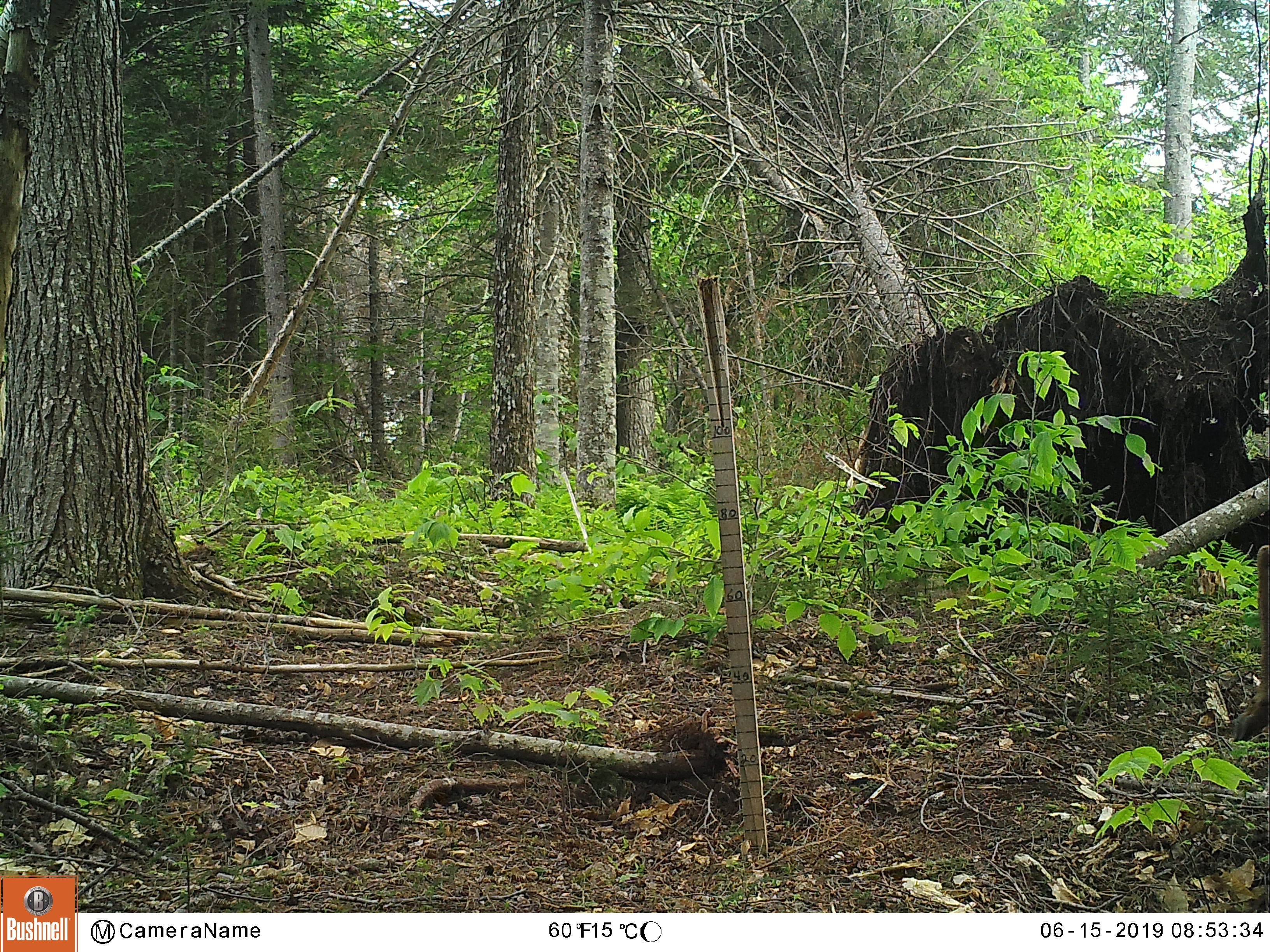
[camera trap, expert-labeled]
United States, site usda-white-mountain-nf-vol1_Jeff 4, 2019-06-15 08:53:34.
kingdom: Animalia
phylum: Chordata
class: Mammalia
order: Artiodactyla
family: Cervidae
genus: Alces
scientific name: Alces alces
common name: moose